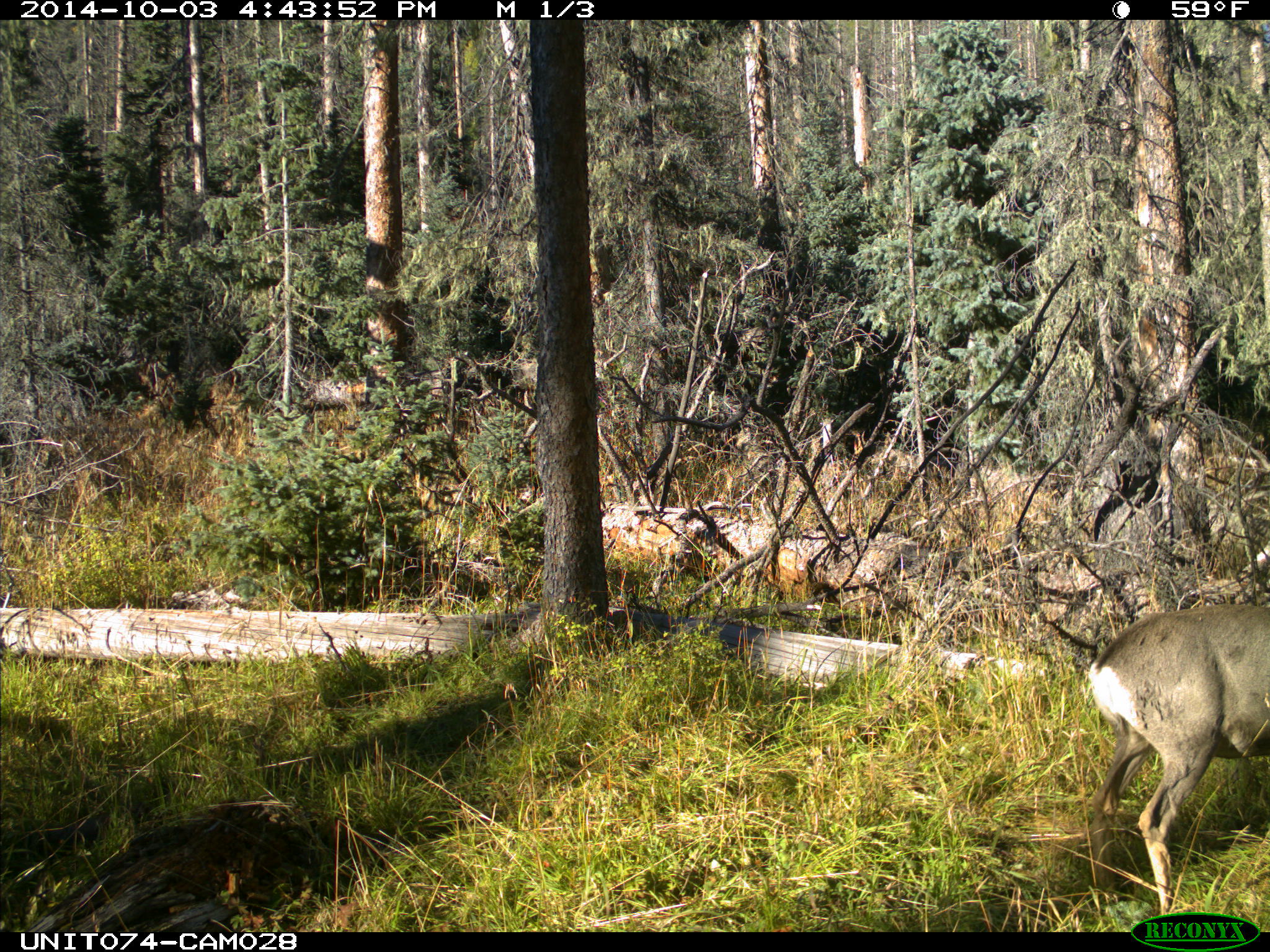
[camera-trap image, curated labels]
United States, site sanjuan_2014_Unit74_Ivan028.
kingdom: Animalia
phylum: Chordata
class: Mammalia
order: Artiodactyla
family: Cervidae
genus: Odocoileus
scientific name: Odocoileus hemionus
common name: mule deer